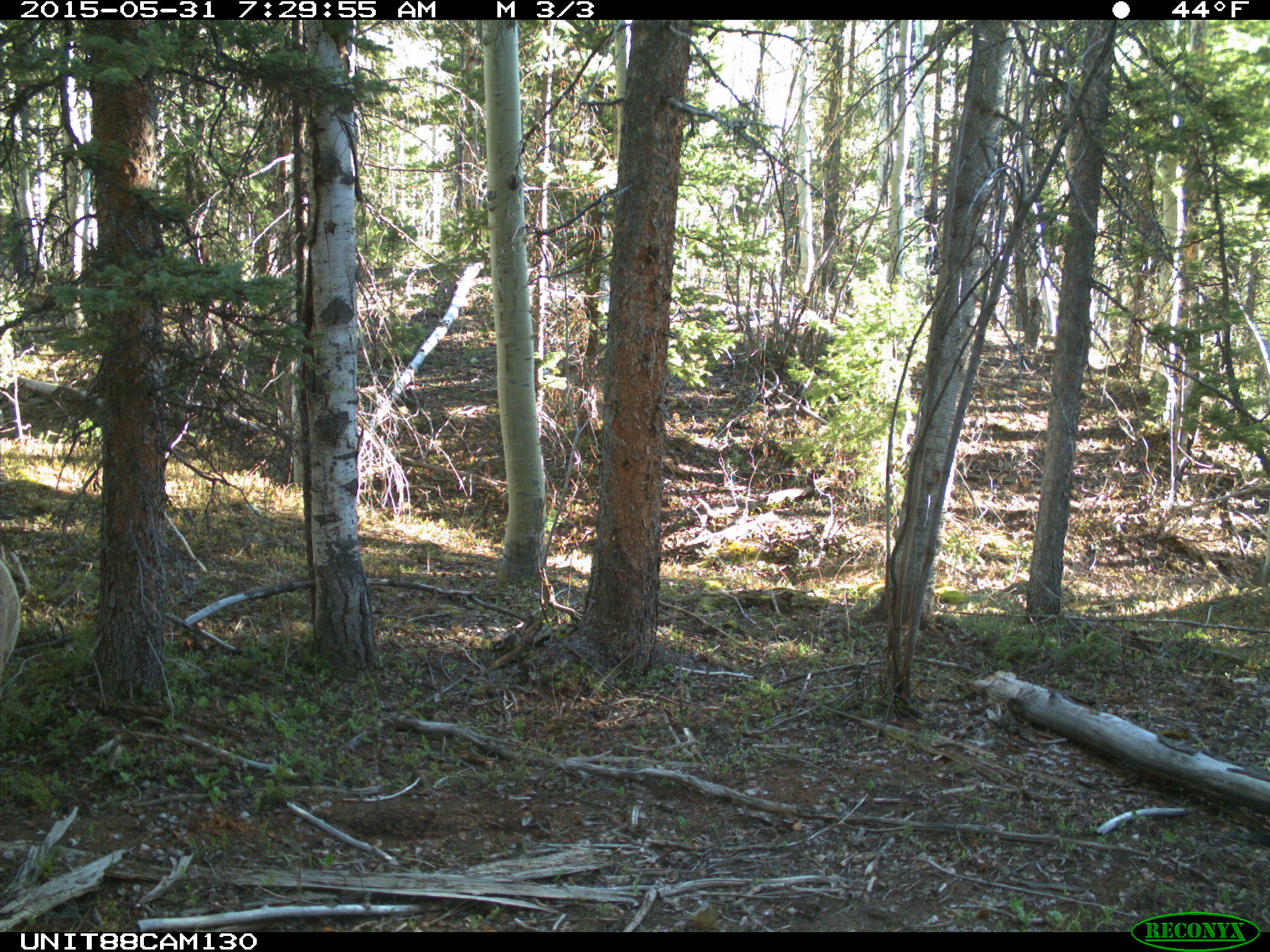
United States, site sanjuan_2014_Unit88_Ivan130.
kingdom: Animalia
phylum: Chordata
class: Mammalia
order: Artiodactyla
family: Cervidae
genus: Cervus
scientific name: Cervus elaphus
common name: red deer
Cervus elaphus (red deer).